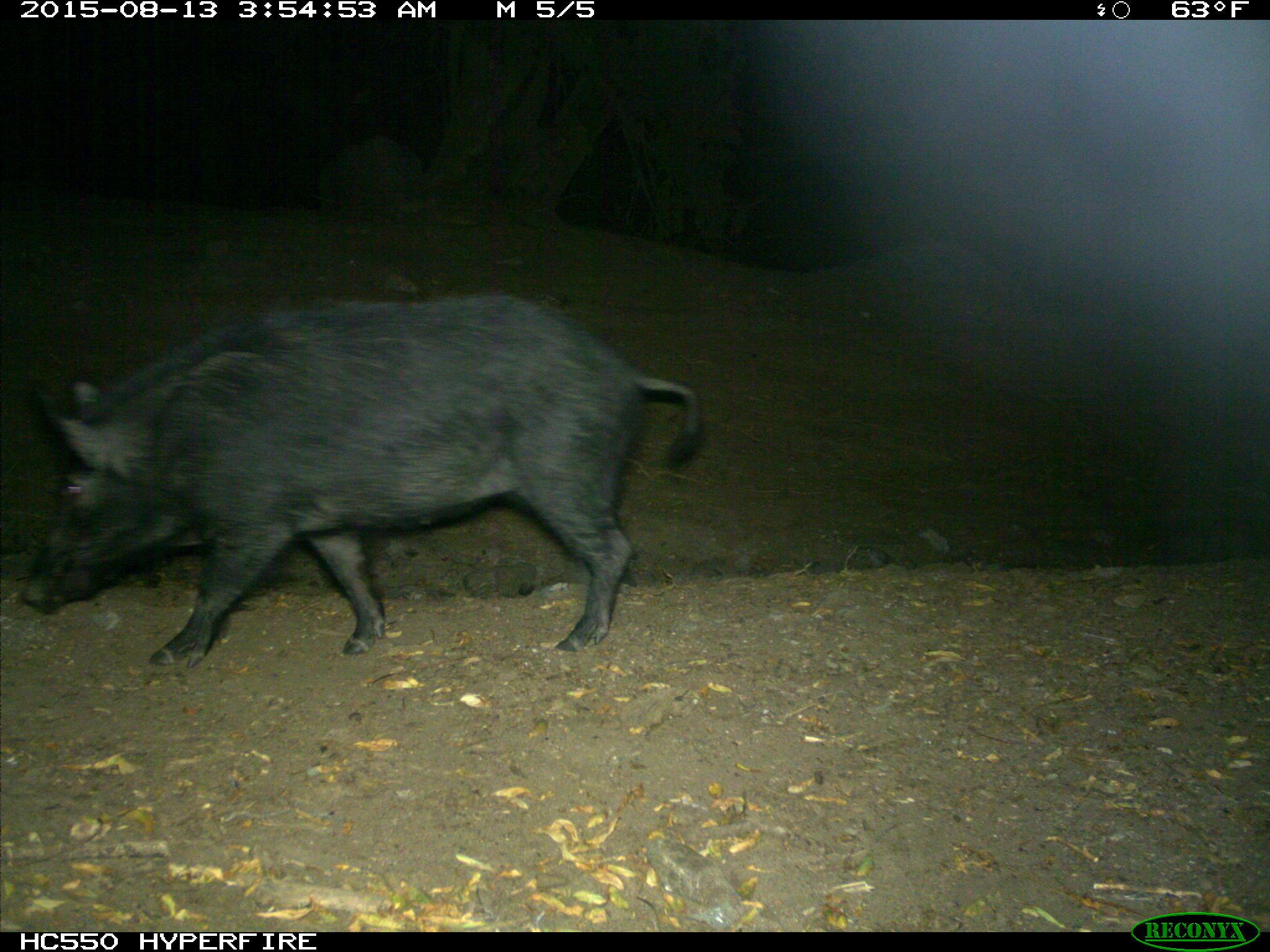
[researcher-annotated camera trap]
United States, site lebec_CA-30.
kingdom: Animalia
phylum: Chordata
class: Mammalia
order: Artiodactyla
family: Suidae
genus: Sus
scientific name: Sus scrofa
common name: wild boar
Sus scrofa (wild boar).